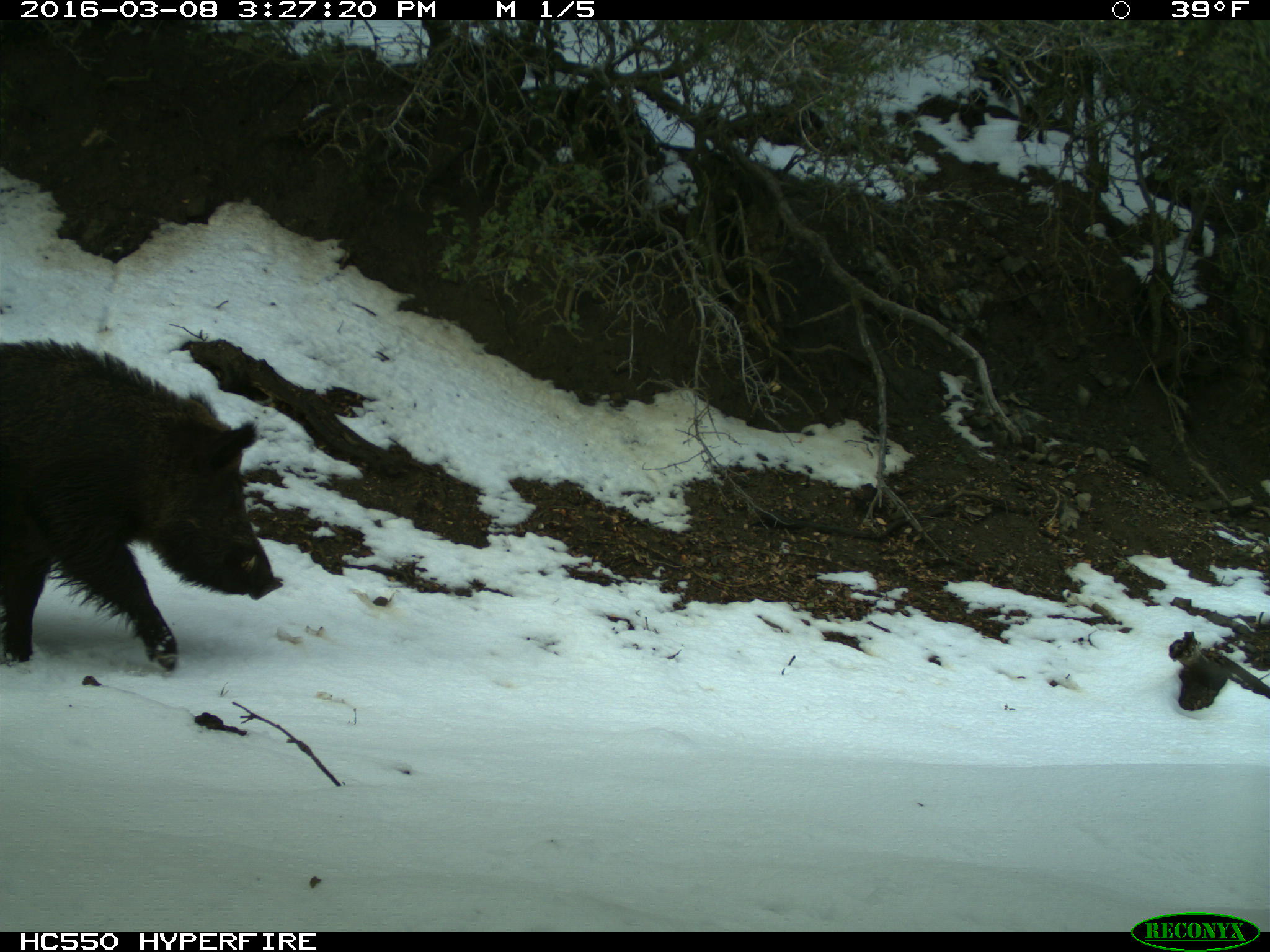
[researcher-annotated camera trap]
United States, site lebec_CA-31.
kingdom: Animalia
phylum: Chordata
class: Mammalia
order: Artiodactyla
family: Suidae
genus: Sus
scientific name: Sus scrofa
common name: wild boar